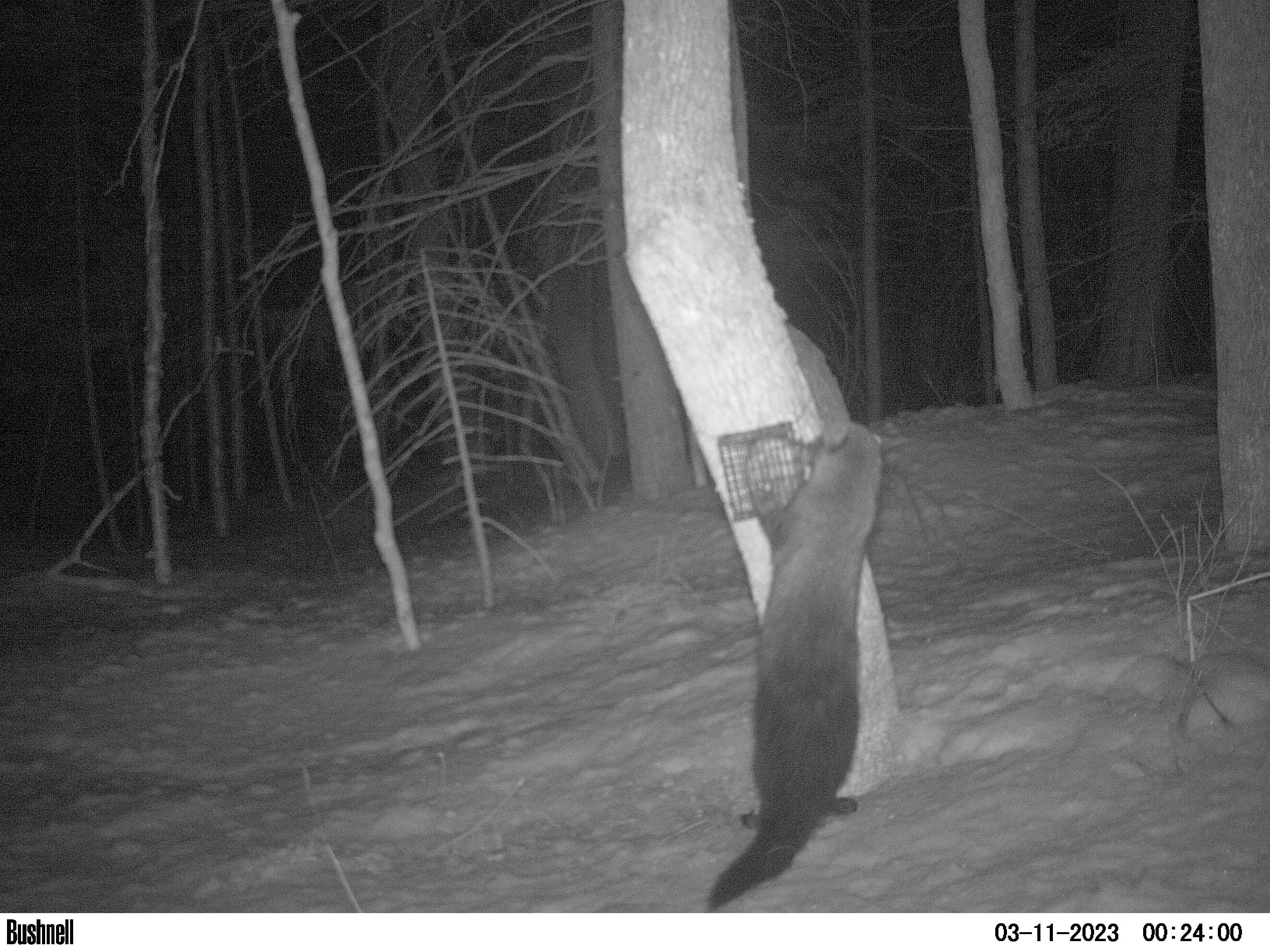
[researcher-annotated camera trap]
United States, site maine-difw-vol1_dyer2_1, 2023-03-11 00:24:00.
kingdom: Animalia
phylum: Chordata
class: Mammalia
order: Carnivora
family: Mustelidae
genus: Pekania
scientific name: Pekania pennanti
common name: fisher